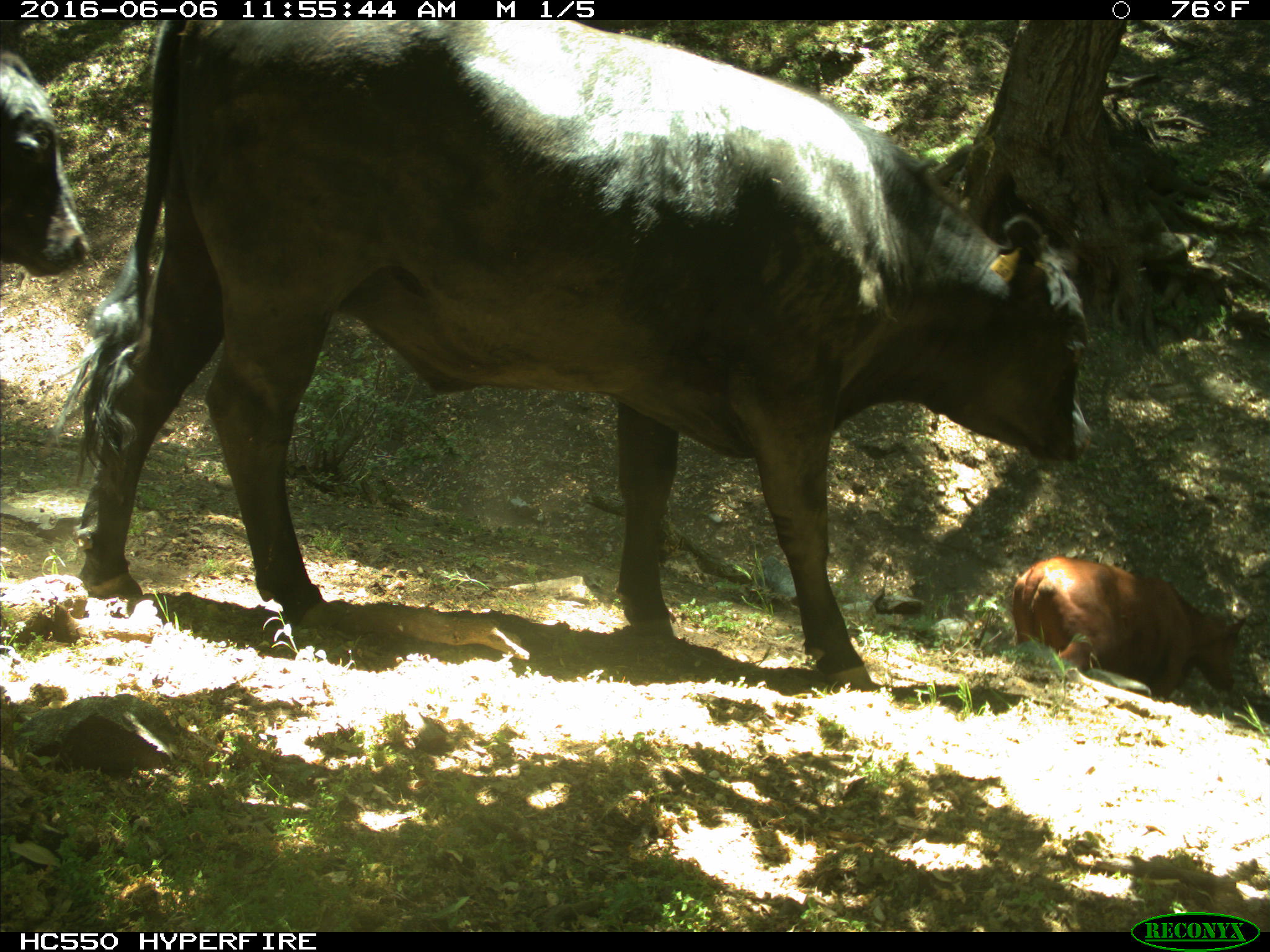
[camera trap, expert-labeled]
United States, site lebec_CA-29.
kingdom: Animalia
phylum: Chordata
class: Mammalia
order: Artiodactyla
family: Bovidae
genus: Bos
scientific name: Bos taurus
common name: domestic cow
Bos taurus (domestic cow).